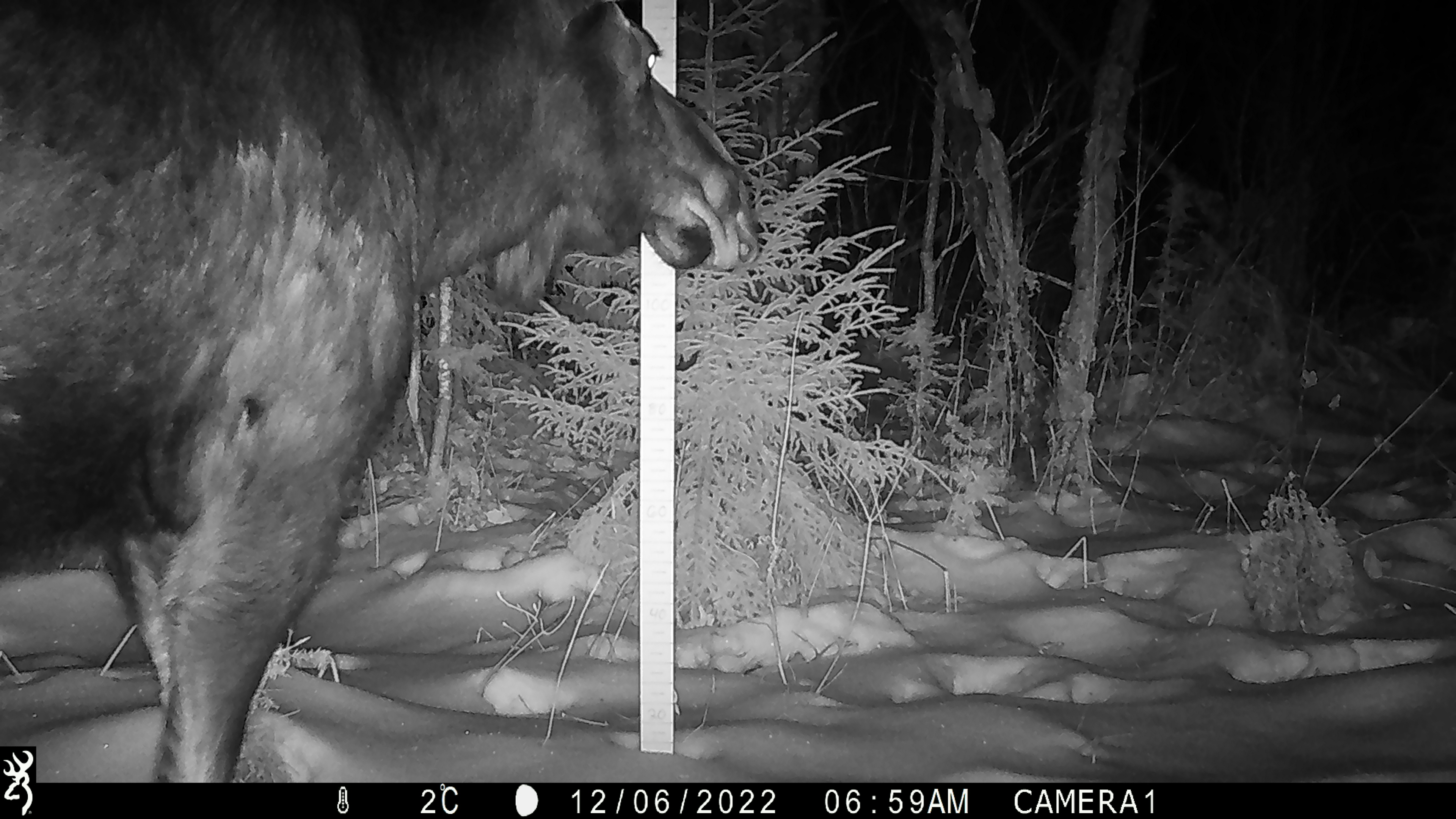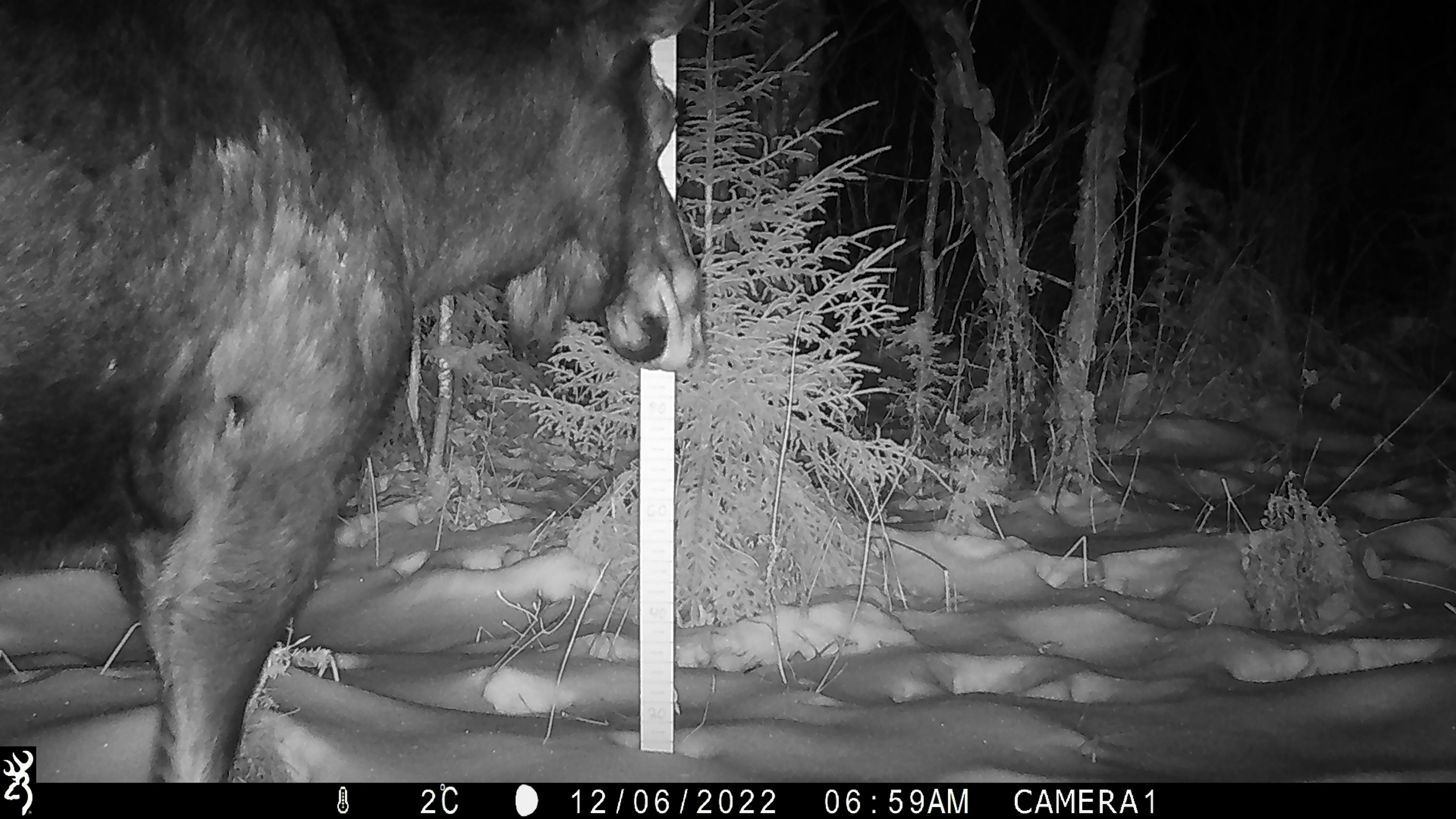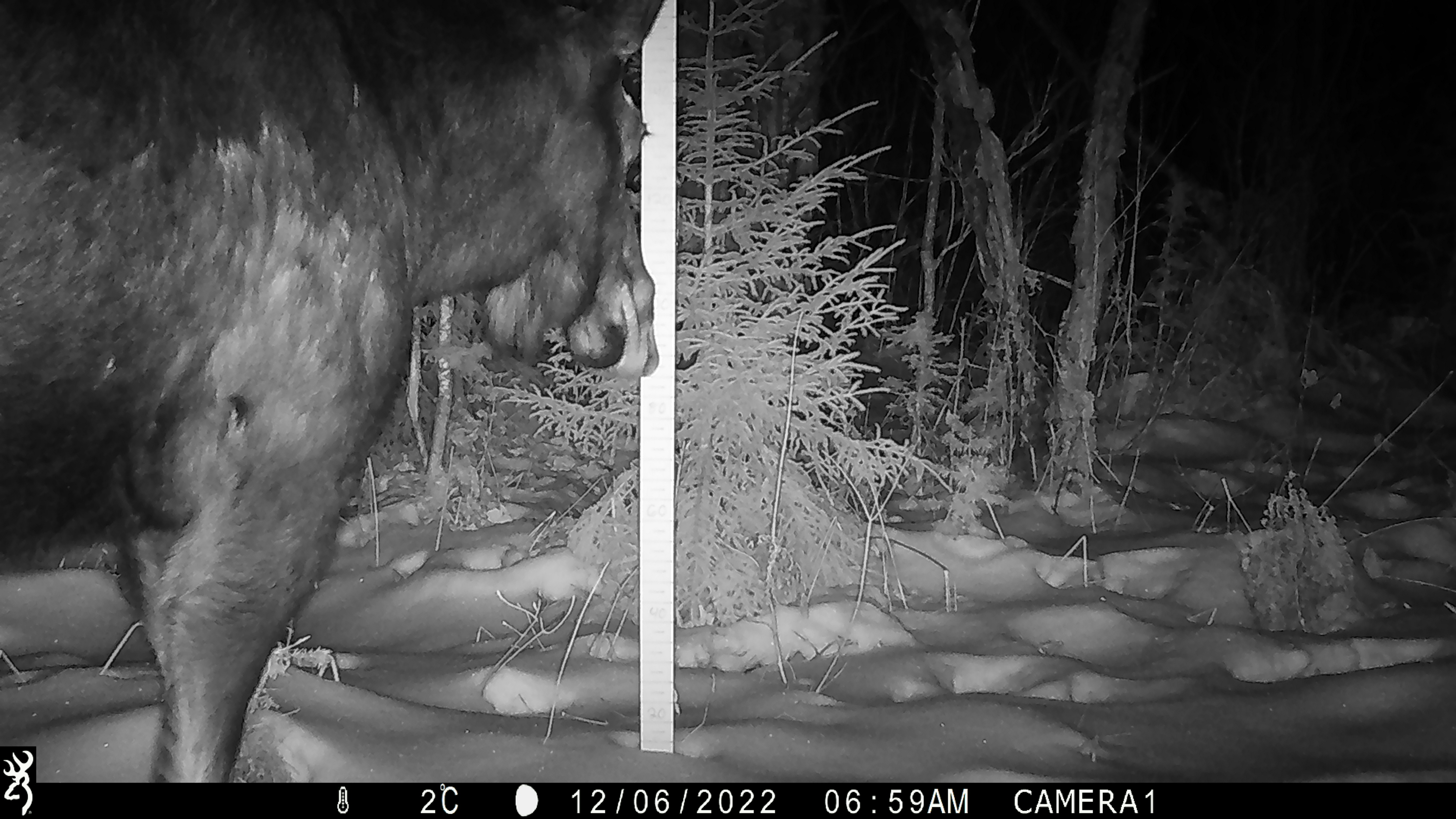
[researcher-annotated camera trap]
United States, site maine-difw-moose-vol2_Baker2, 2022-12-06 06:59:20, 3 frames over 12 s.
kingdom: Animalia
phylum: Chordata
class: Mammalia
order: Artiodactyla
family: Cervidae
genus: Alces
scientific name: Alces alces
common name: moose